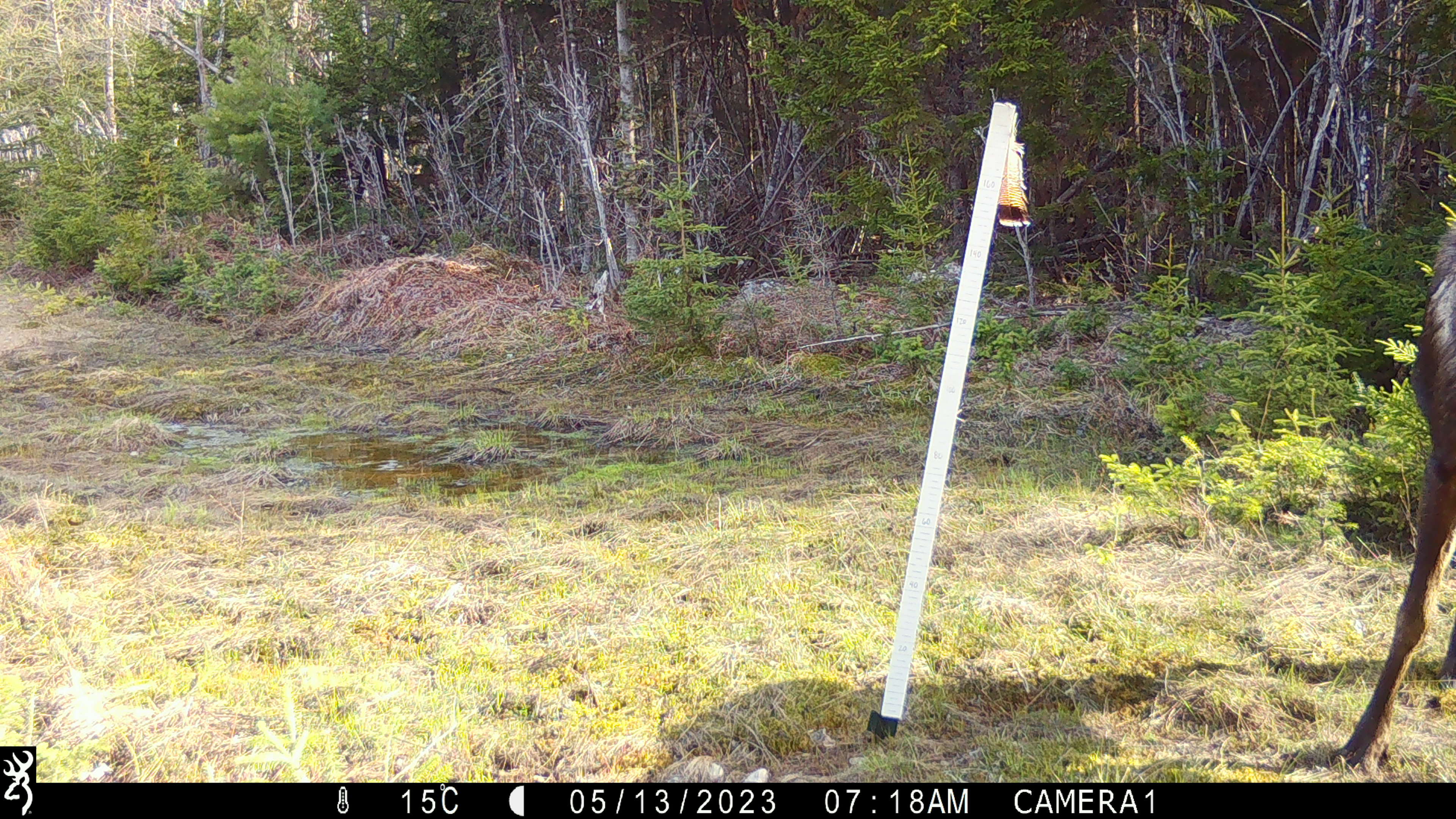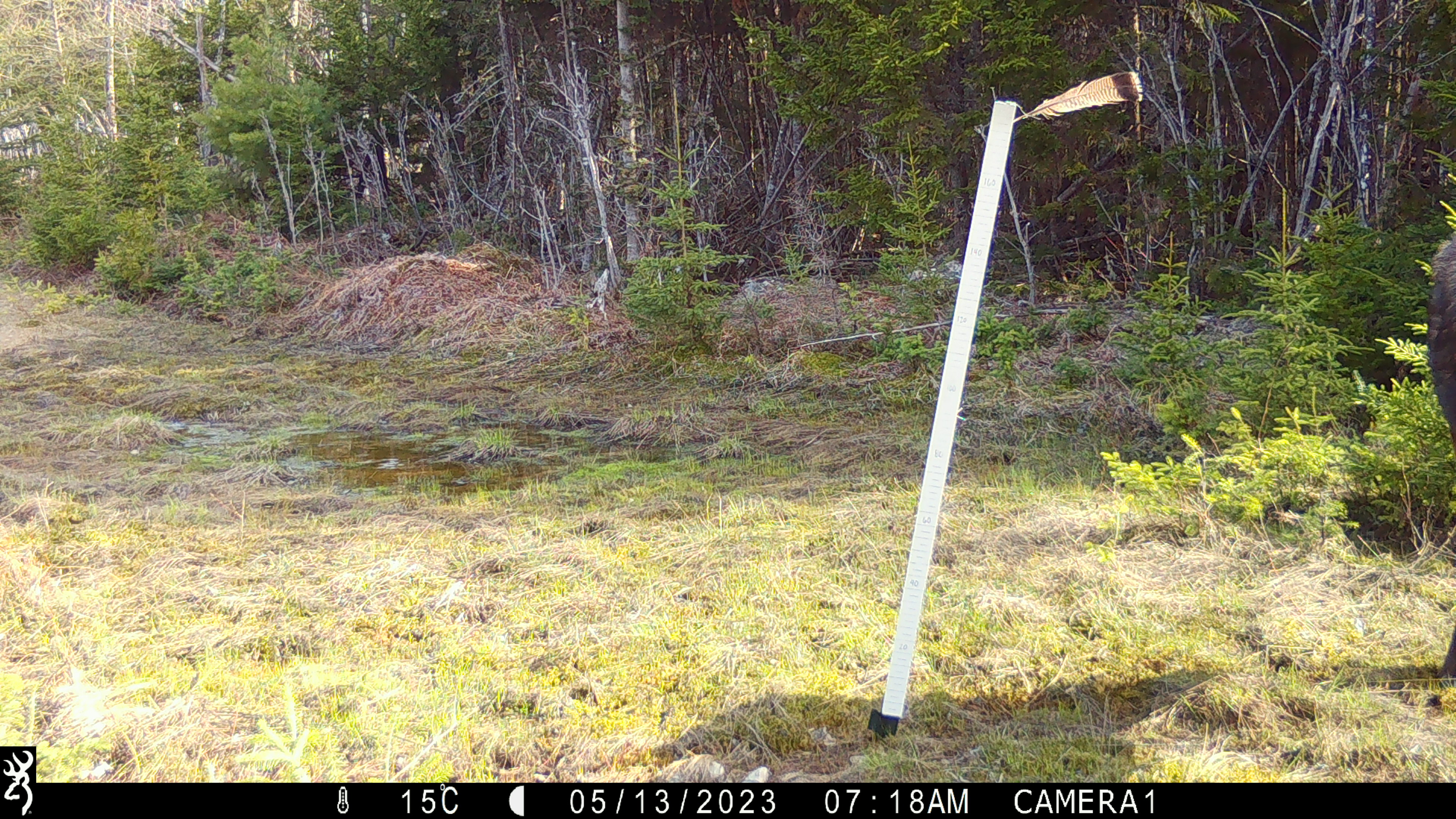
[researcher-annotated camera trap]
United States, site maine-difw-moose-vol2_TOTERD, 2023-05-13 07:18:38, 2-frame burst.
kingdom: Animalia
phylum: Chordata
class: Mammalia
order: Artiodactyla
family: Cervidae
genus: Alces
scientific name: Alces alces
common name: moose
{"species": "moose (Alces alces)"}